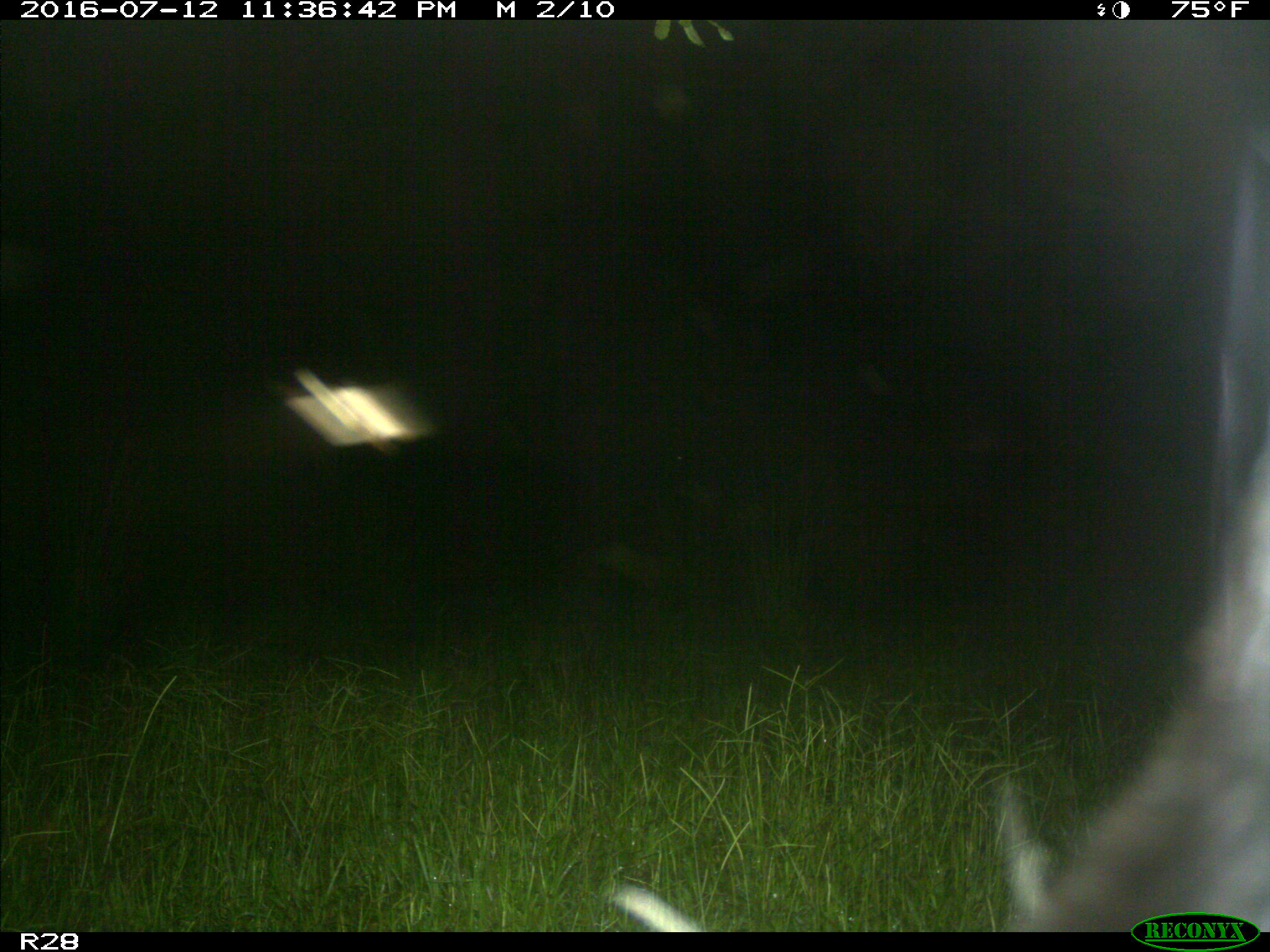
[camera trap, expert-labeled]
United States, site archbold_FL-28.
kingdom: Animalia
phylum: Chordata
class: Mammalia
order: Artiodactyla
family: Bovidae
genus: Bos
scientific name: Bos taurus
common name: domestic cow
Bos taurus (domestic cow).